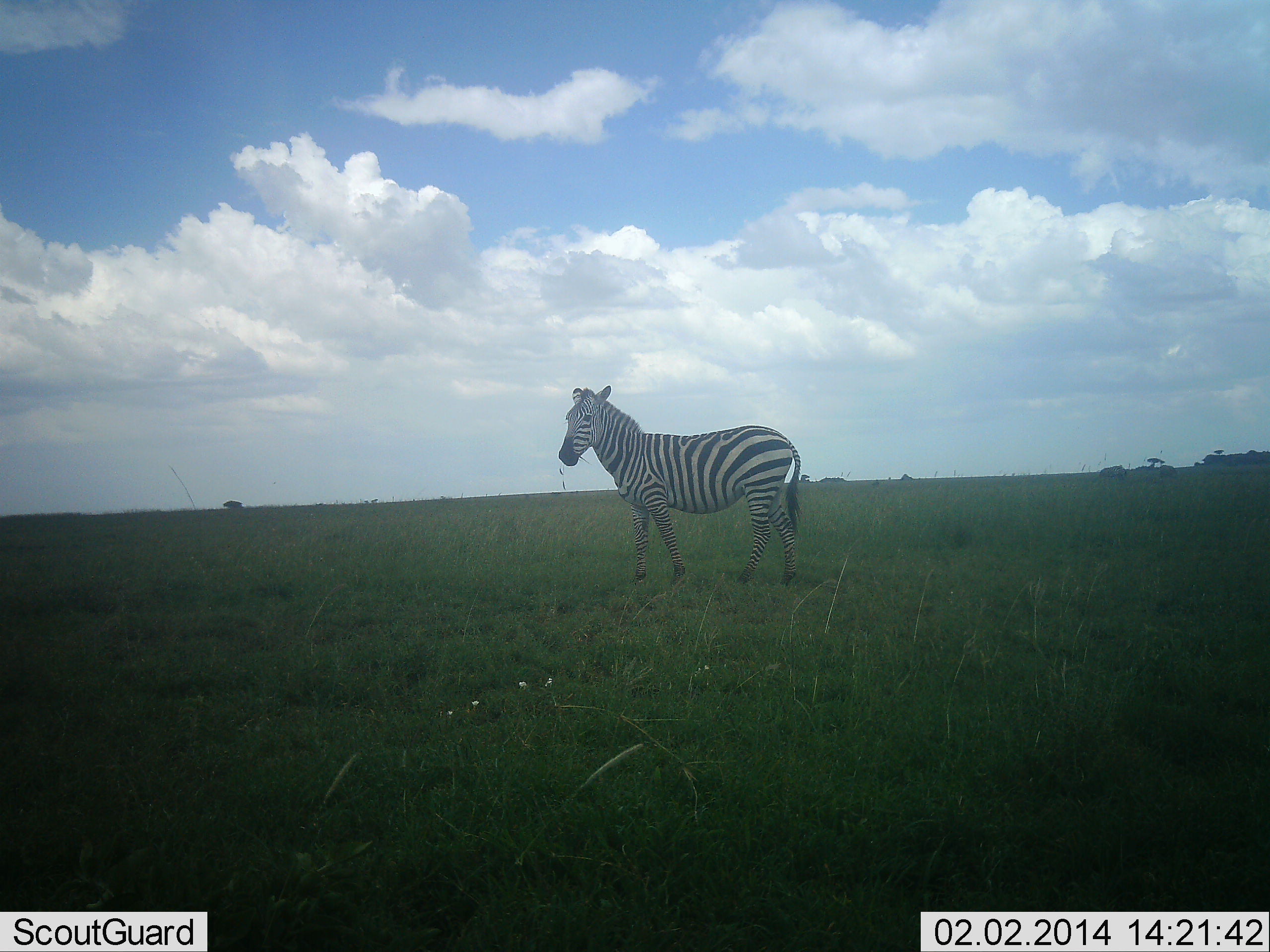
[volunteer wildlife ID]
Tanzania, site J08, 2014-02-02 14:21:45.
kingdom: Animalia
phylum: Chordata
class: Mammalia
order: Perissodactyla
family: Equidae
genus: Equus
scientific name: Equus quagga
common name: plains zebra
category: zebra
Zebra (plains zebra) (Equus quagga), count 1. Behavior (volunteer vote fractions): standing 80%, resting 10%, moving 10%, interacting 0%. Young present (vote fraction): 0%. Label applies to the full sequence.